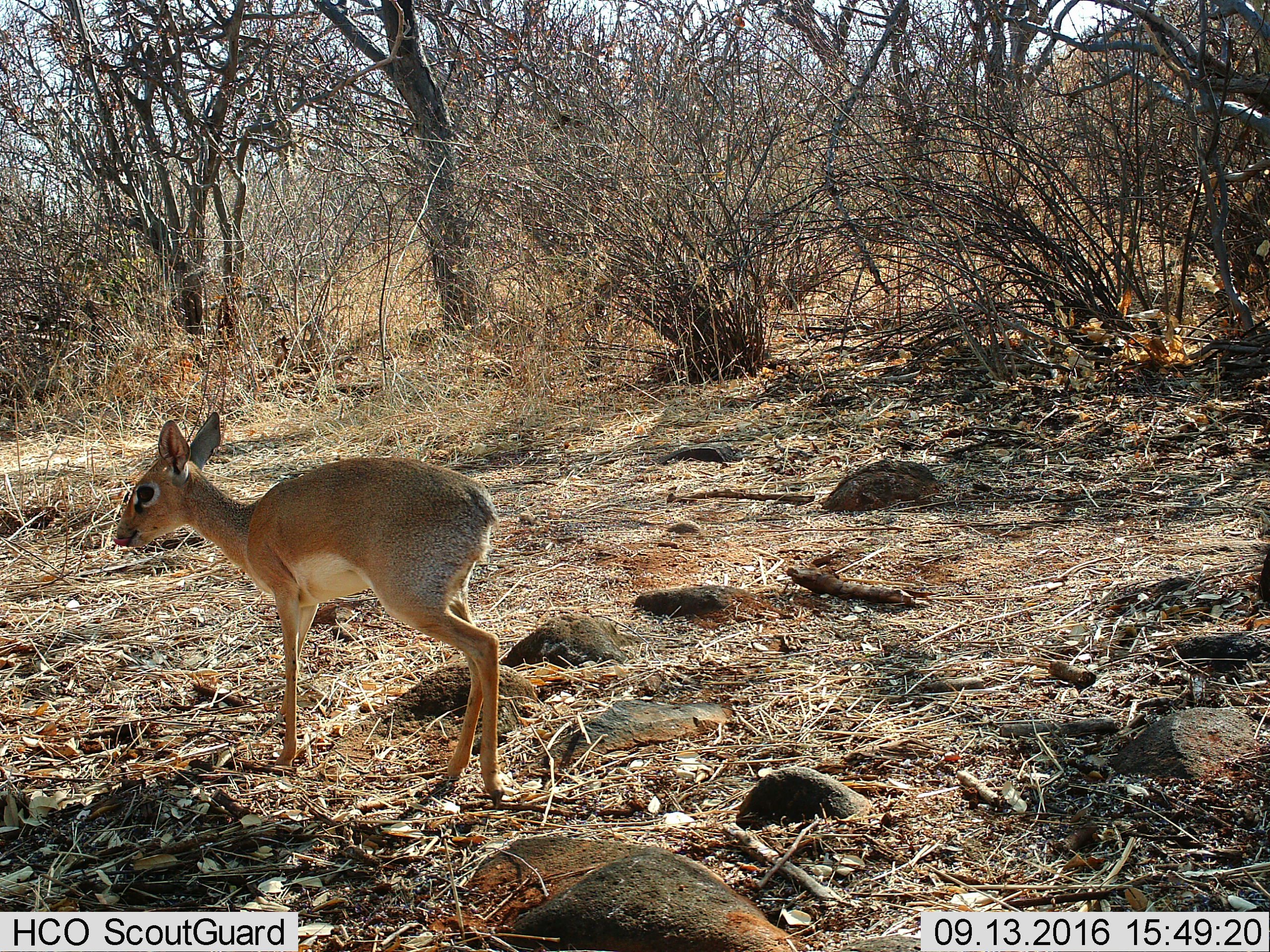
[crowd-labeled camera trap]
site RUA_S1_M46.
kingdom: Animalia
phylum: Chordata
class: Mammalia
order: Artiodactyla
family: Bovidae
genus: Madoqua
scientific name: Madoqua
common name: dik-dik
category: dikdik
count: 1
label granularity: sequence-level